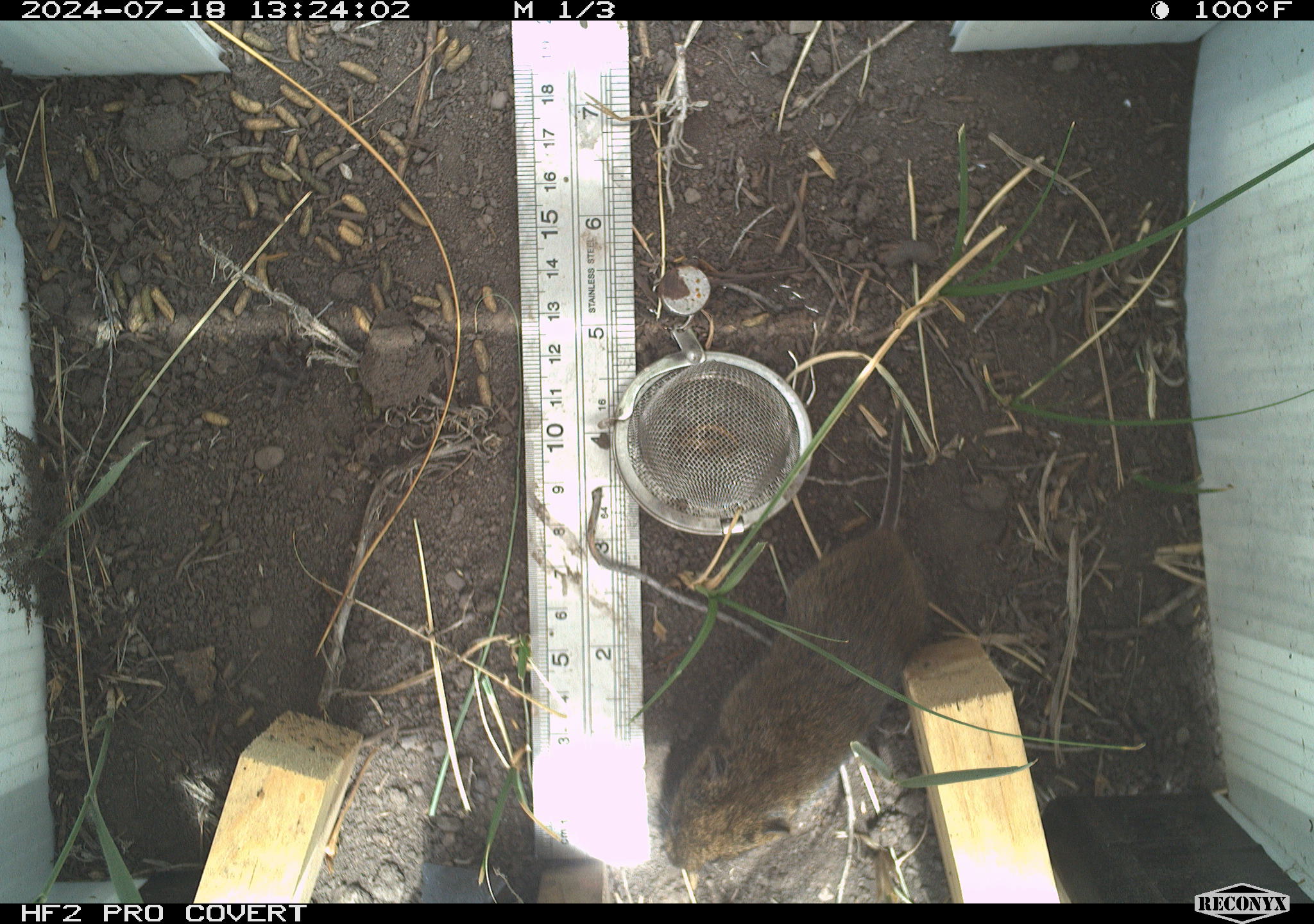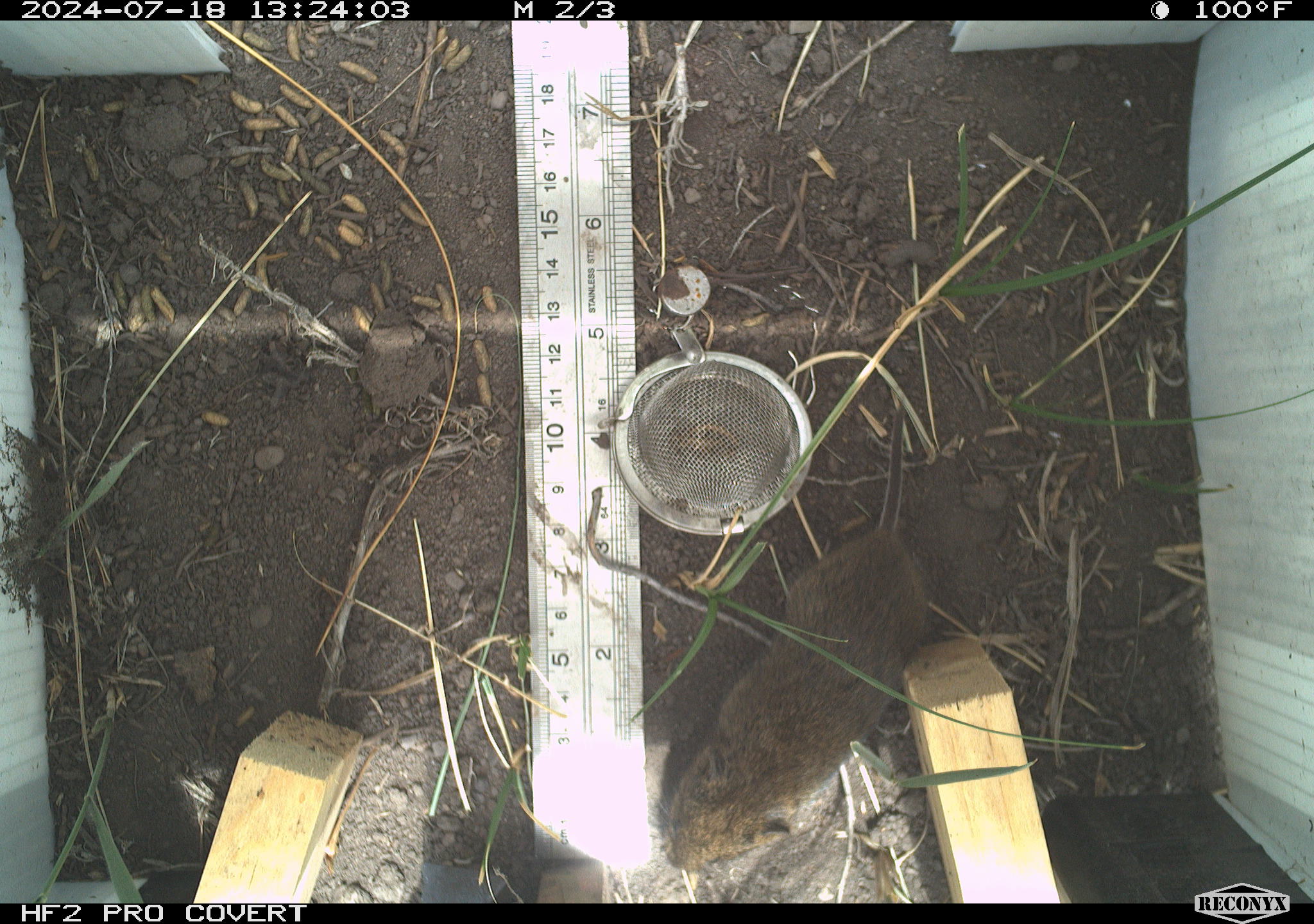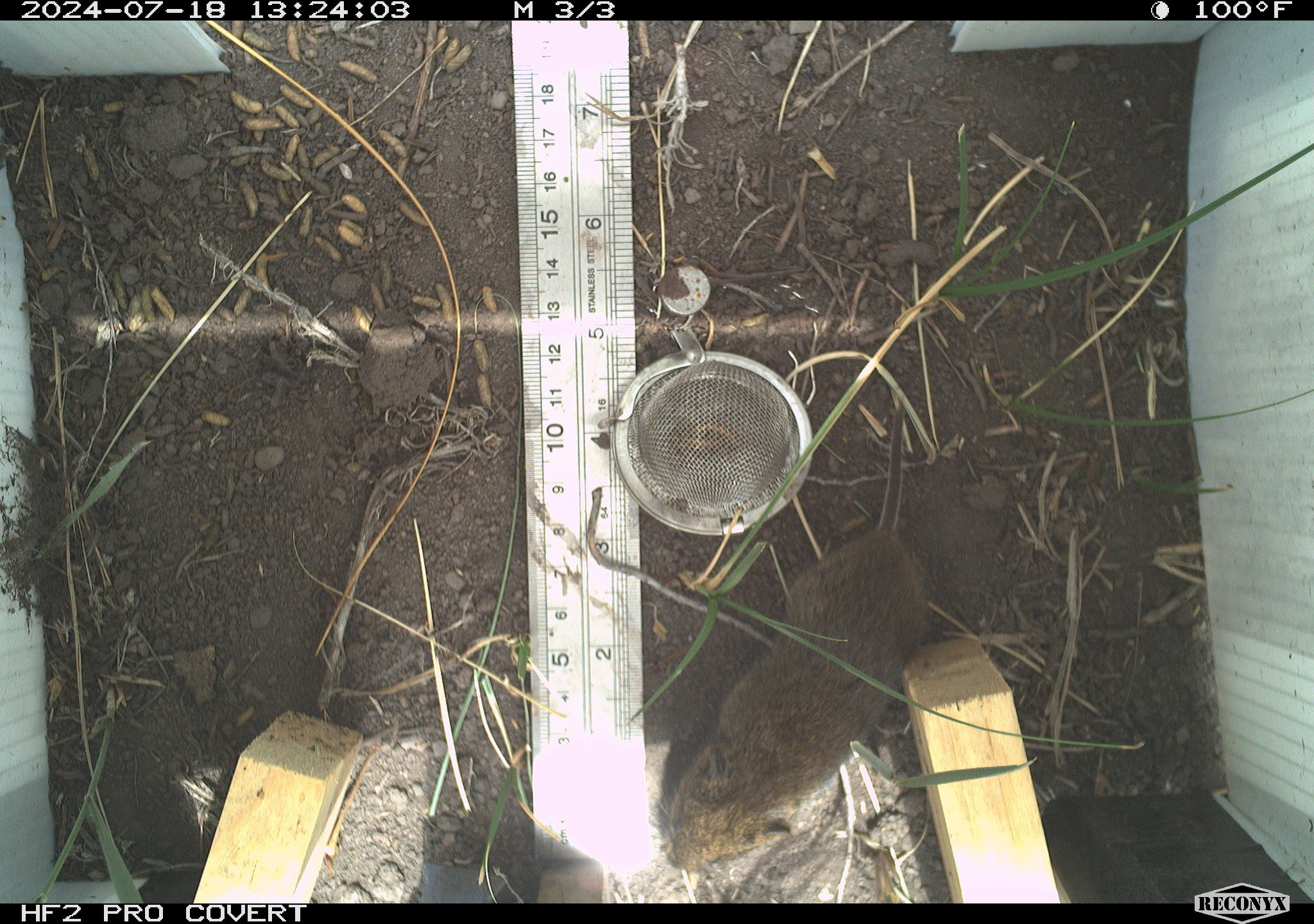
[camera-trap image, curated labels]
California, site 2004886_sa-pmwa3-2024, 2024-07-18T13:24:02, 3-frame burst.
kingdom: Animalia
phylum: Chordata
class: Mammalia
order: Rodentia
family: Cricetidae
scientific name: Arvicolinae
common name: voles, lemmings, and muskrats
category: arvicolinae subfamily